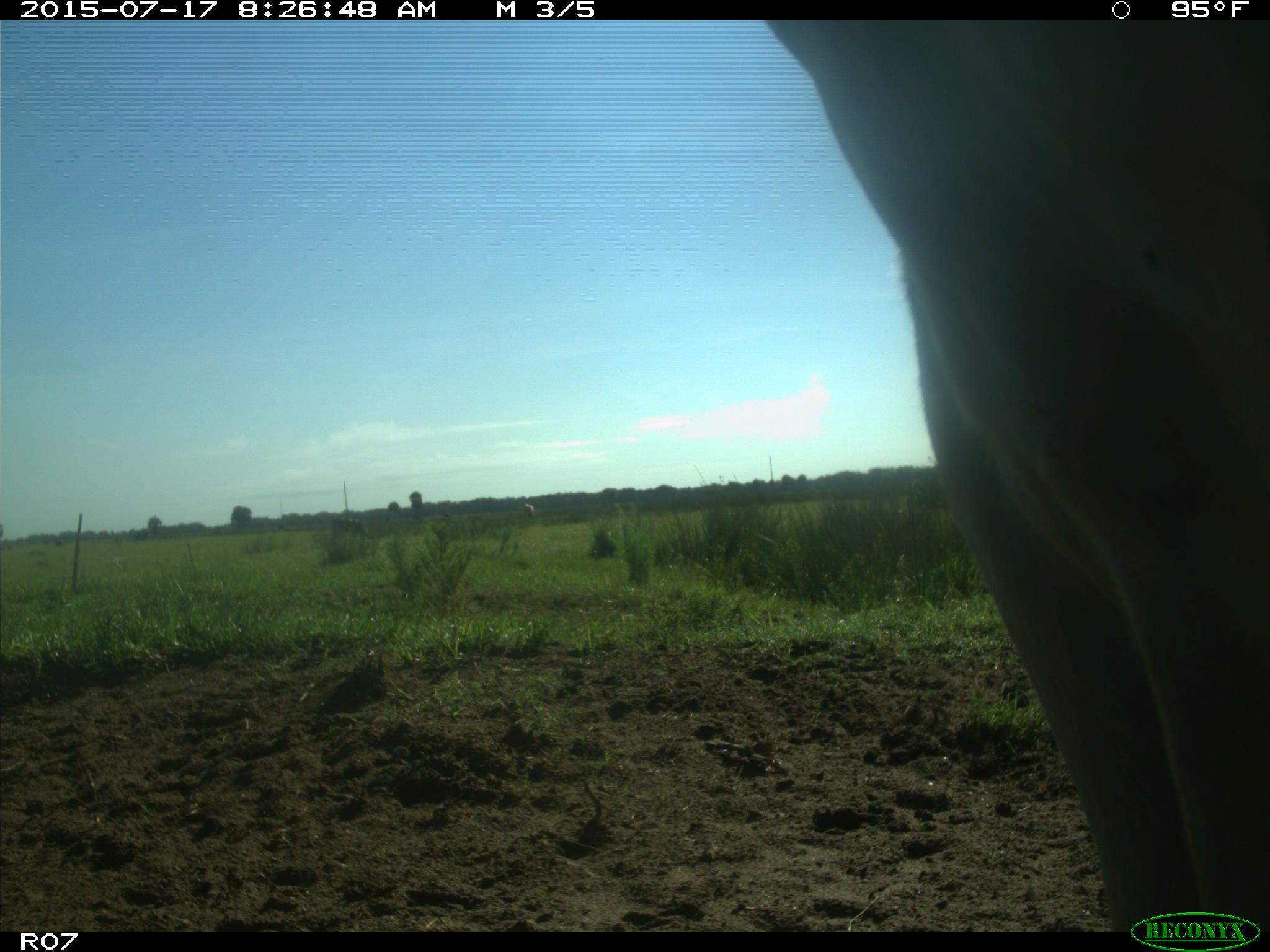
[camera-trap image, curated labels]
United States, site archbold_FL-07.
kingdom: Animalia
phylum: Chordata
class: Mammalia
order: Artiodactyla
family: Bovidae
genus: Bos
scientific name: Bos taurus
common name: domestic cow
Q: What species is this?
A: Bos taurus (domestic cow).